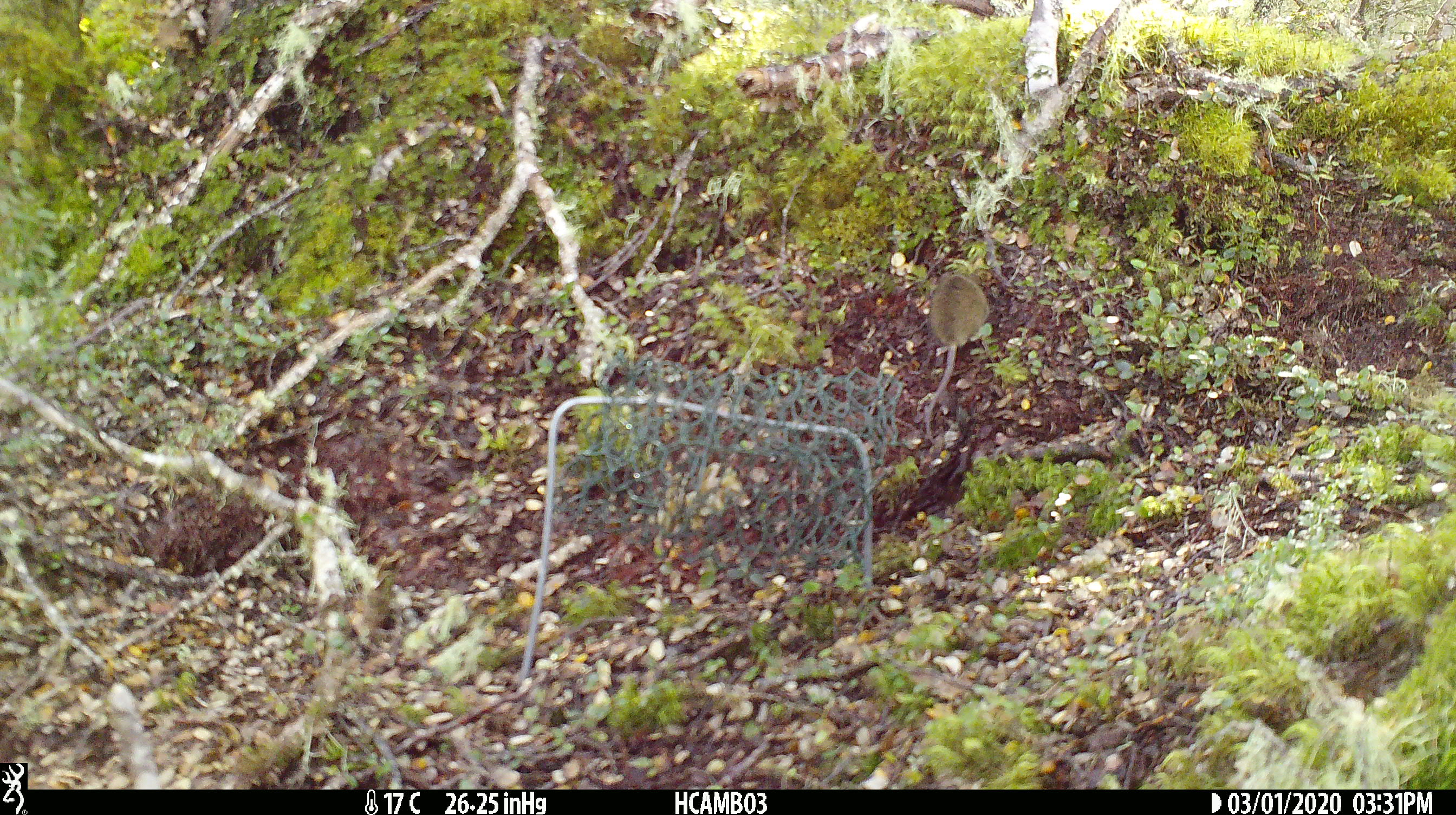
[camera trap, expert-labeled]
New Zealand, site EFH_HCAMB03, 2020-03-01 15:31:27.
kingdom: Animalia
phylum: Chordata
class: Mammalia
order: Rodentia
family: Muridae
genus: Mus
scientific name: Mus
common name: mouse